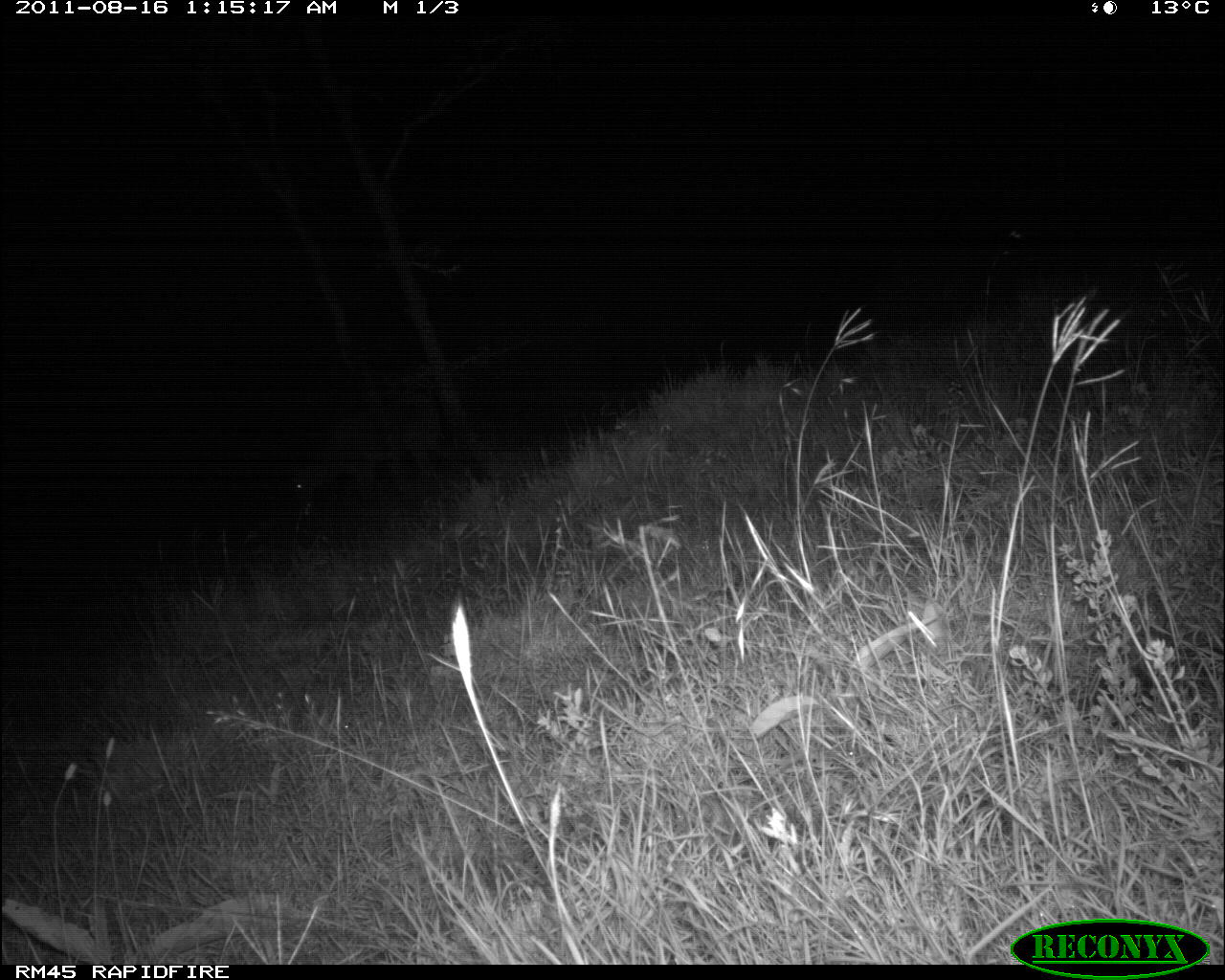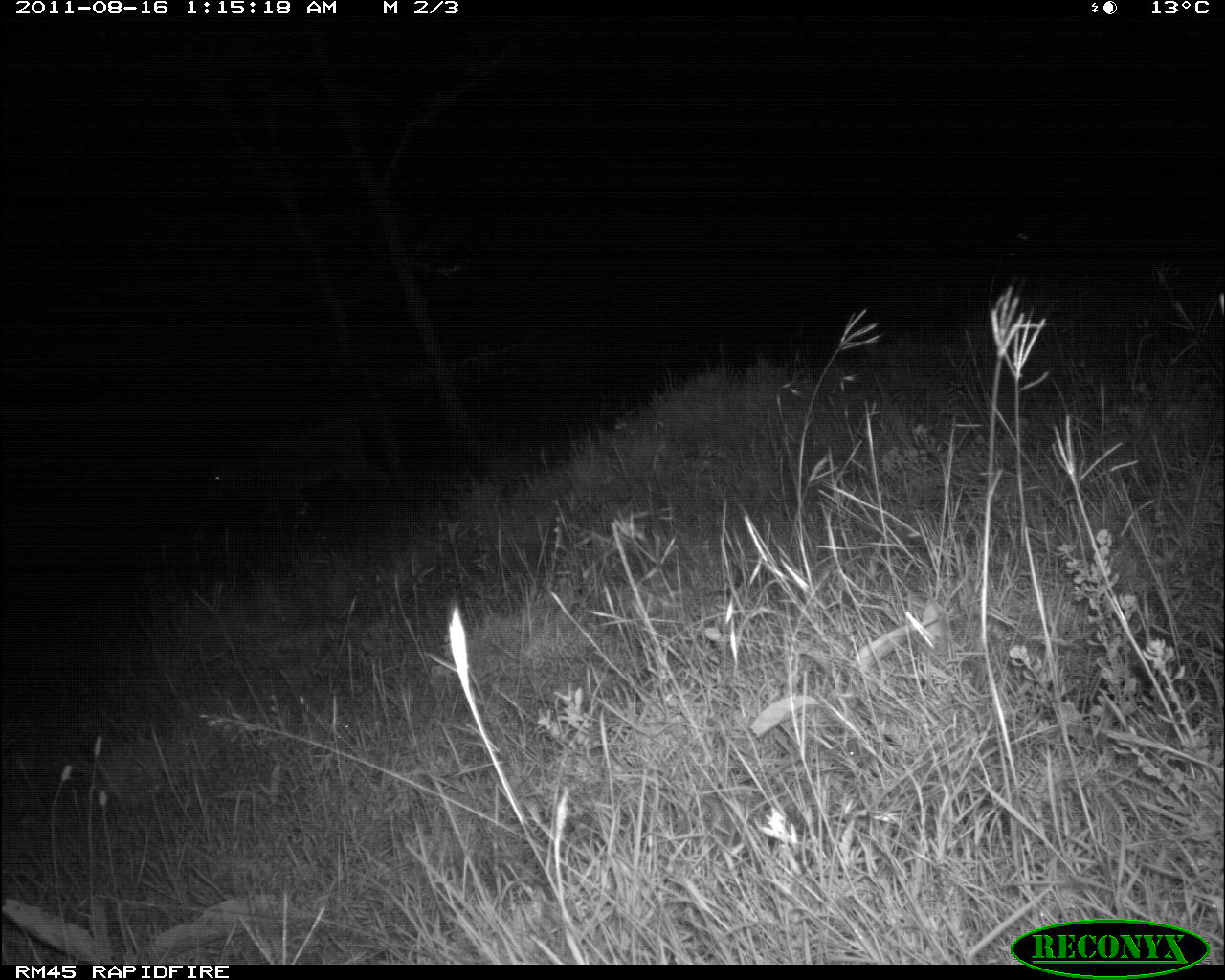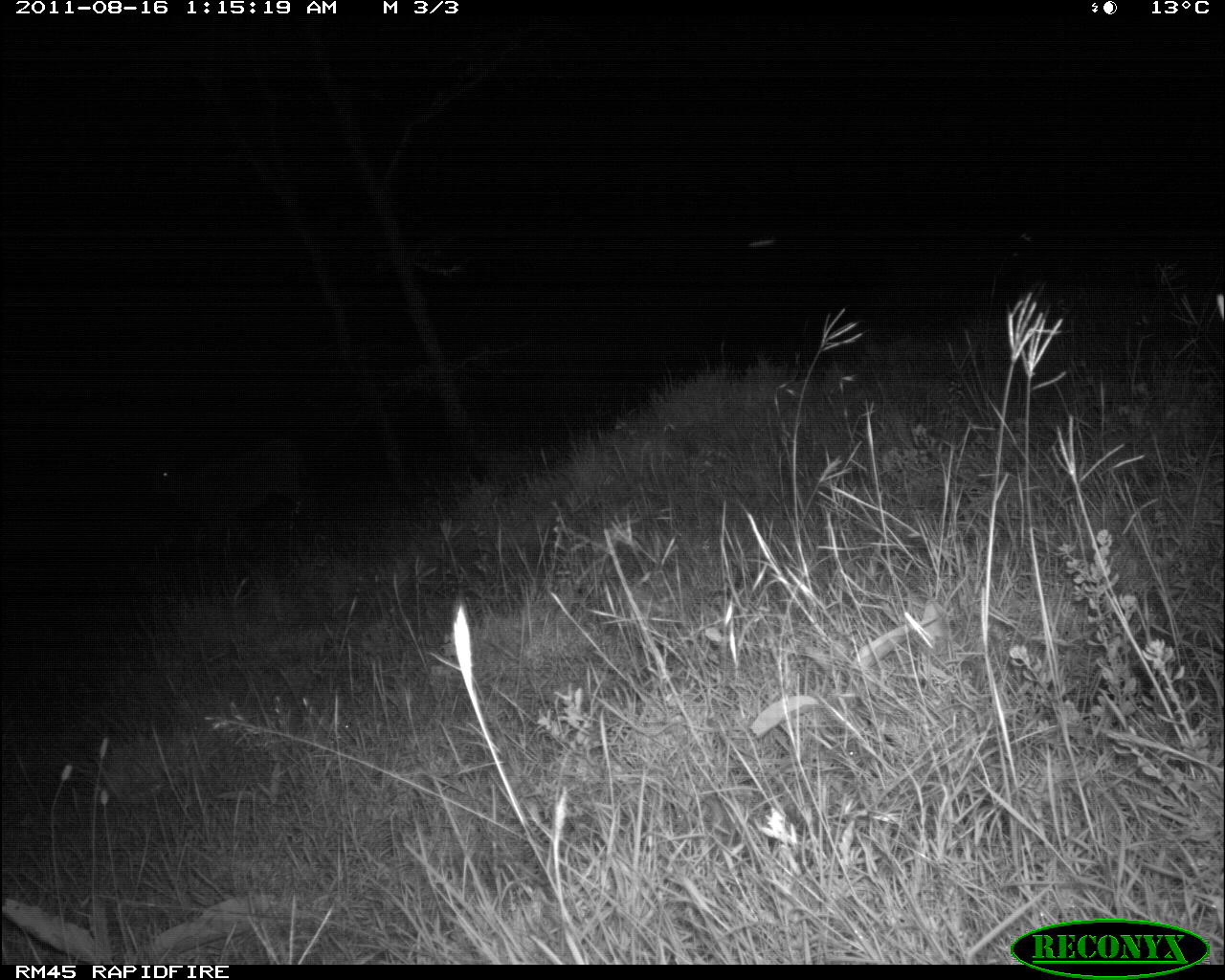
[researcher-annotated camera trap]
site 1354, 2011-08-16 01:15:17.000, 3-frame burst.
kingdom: Animalia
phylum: Chordata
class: Mammalia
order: Artiodactyla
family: Bovidae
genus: Tragelaphus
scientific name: Tragelaphus oryx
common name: eland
Tragelaphus oryx (eland), count 1.